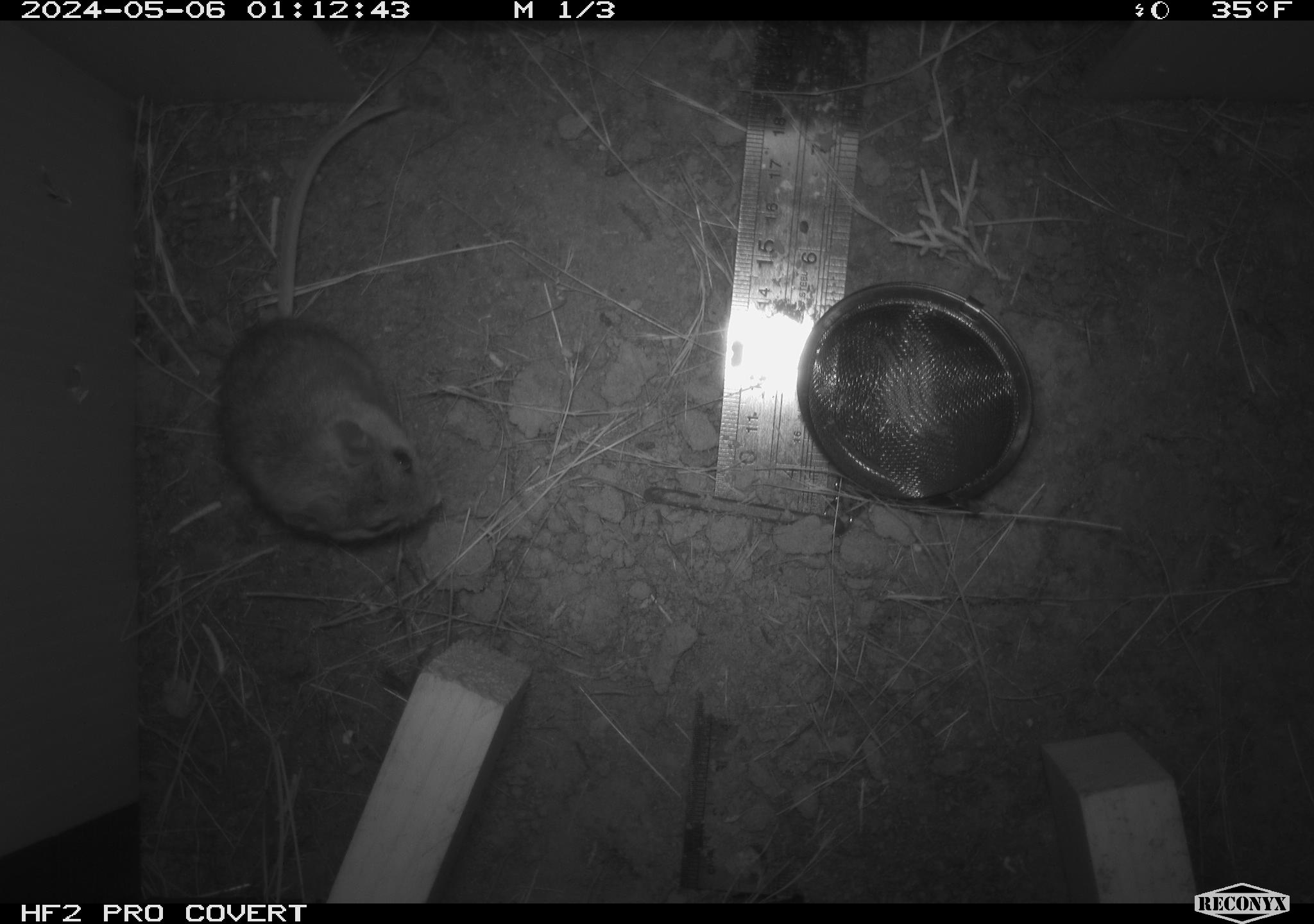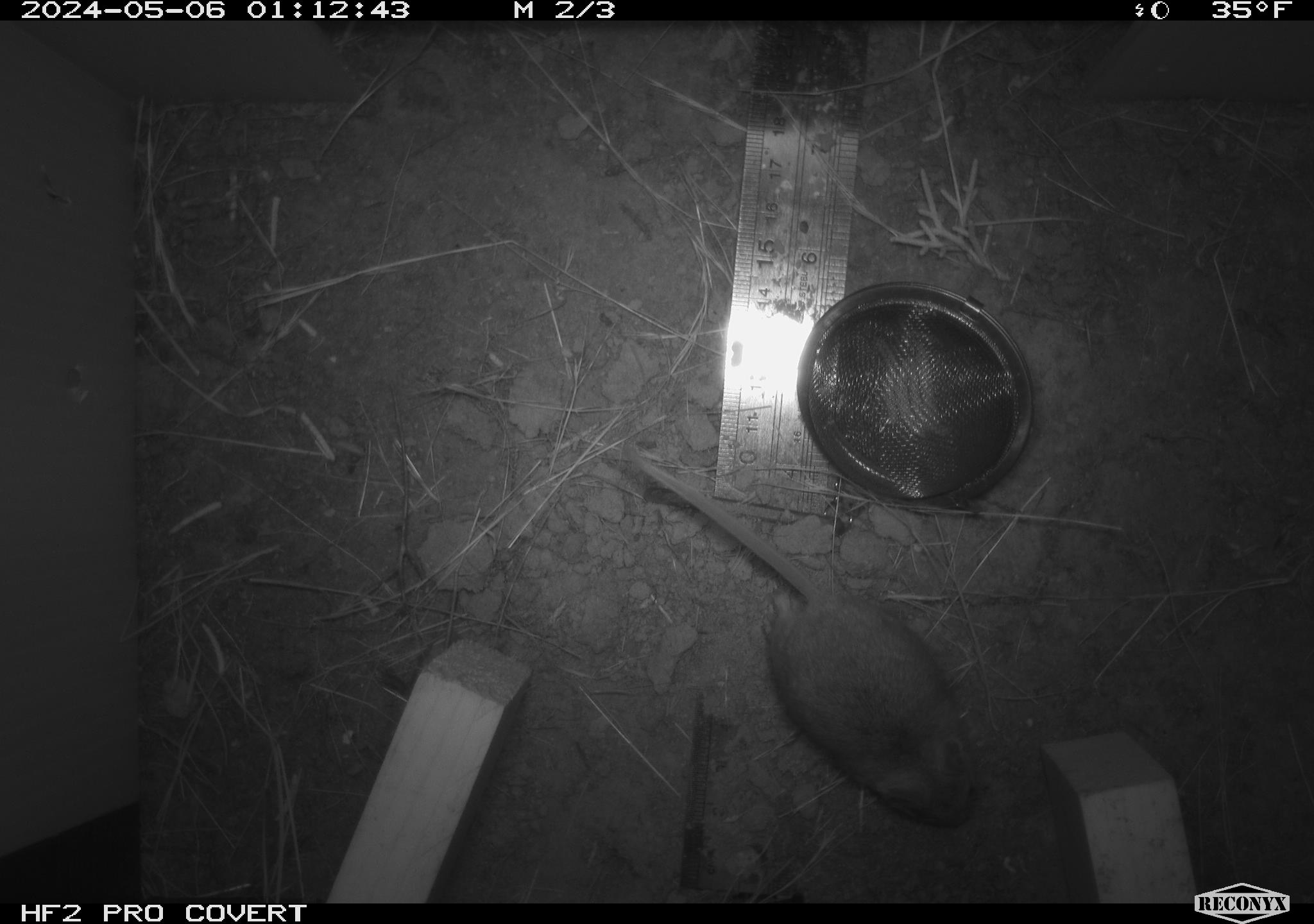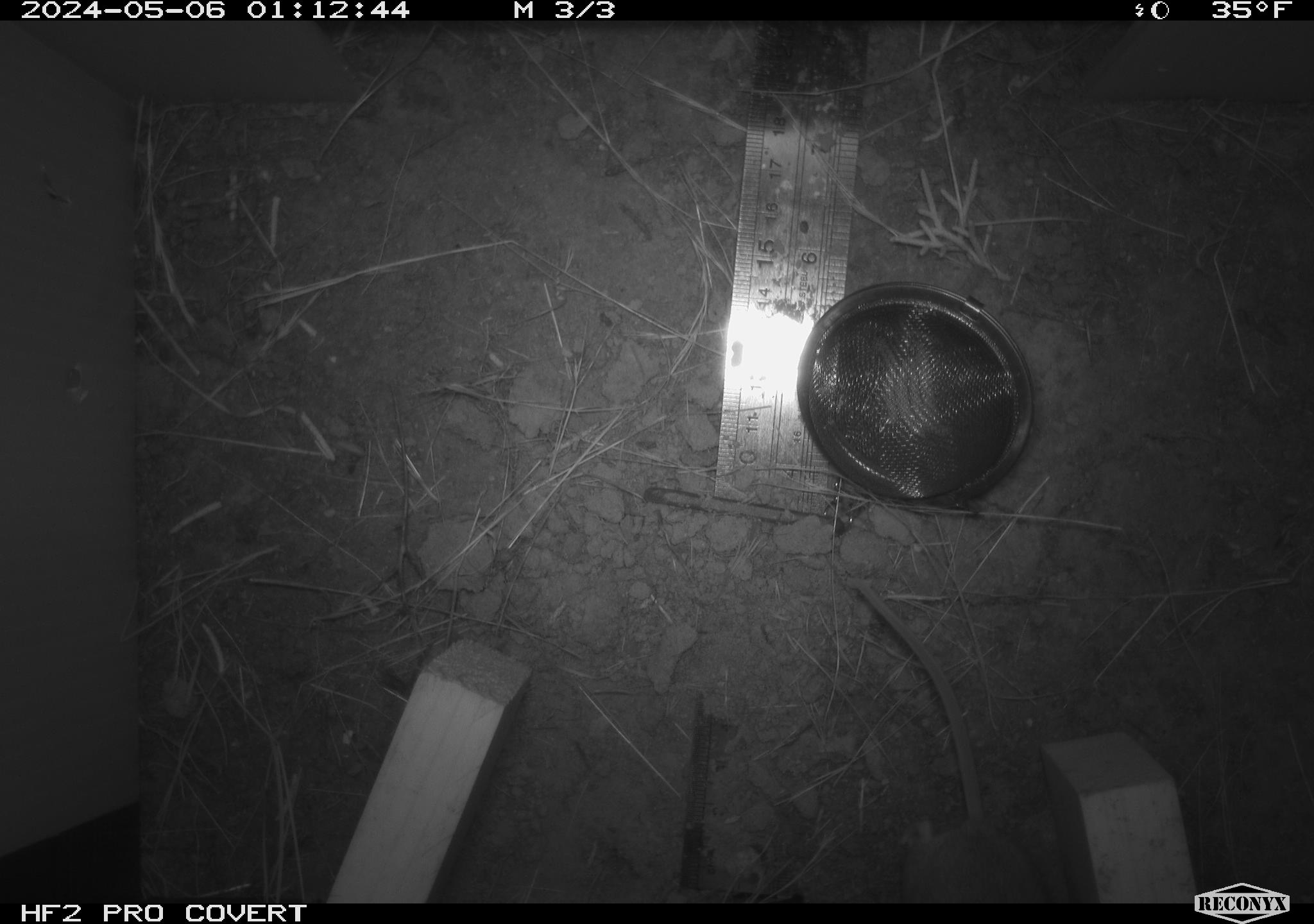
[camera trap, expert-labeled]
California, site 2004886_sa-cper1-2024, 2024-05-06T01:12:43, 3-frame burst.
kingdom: Animalia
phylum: Chordata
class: Mammalia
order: Rodentia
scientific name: Rodentia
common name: rodent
Rodent (Rodentia).